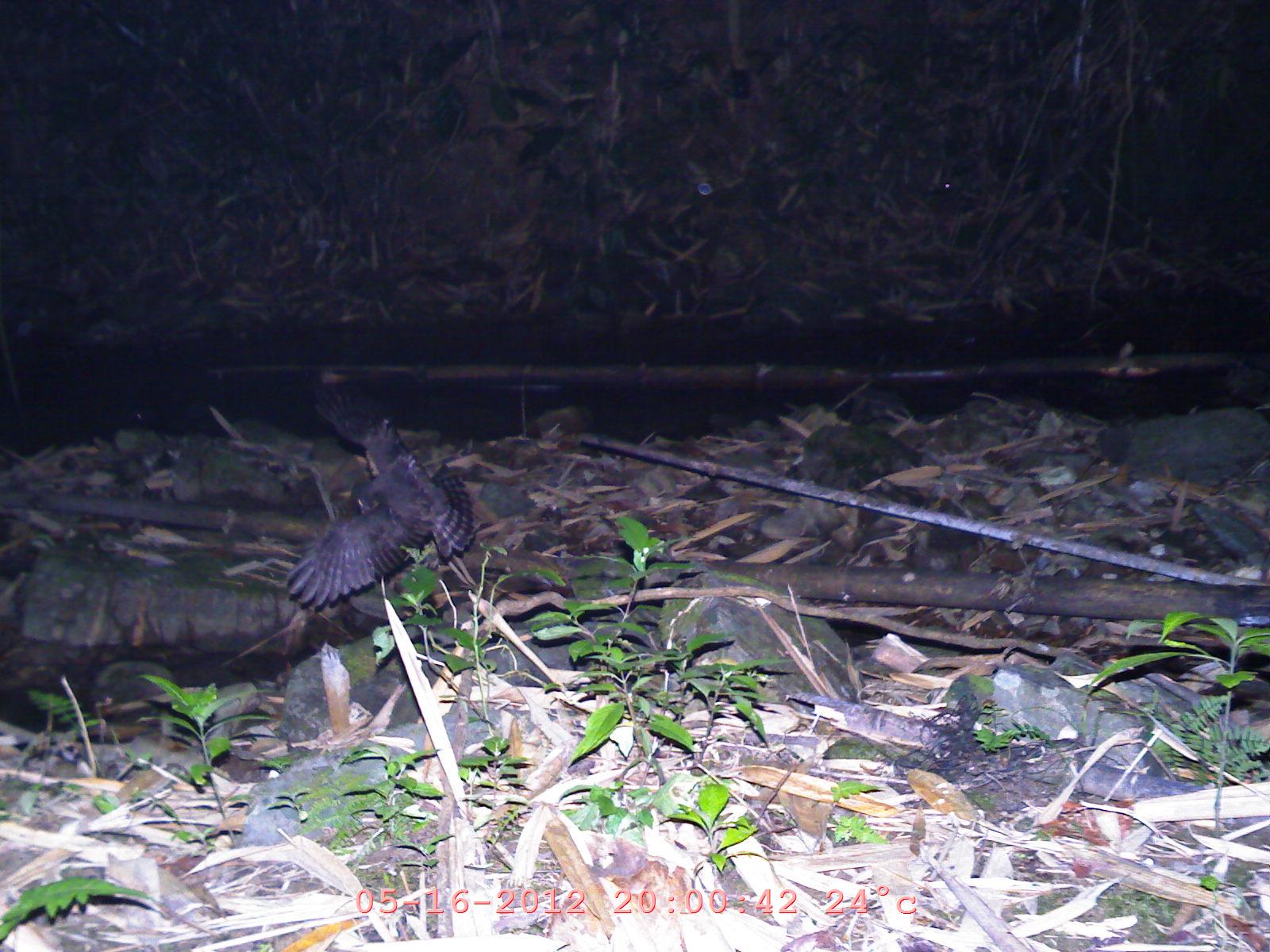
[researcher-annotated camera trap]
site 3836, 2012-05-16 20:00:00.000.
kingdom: Animalia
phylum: Chordata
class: Aves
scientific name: Aves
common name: bird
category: unknown bird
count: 1